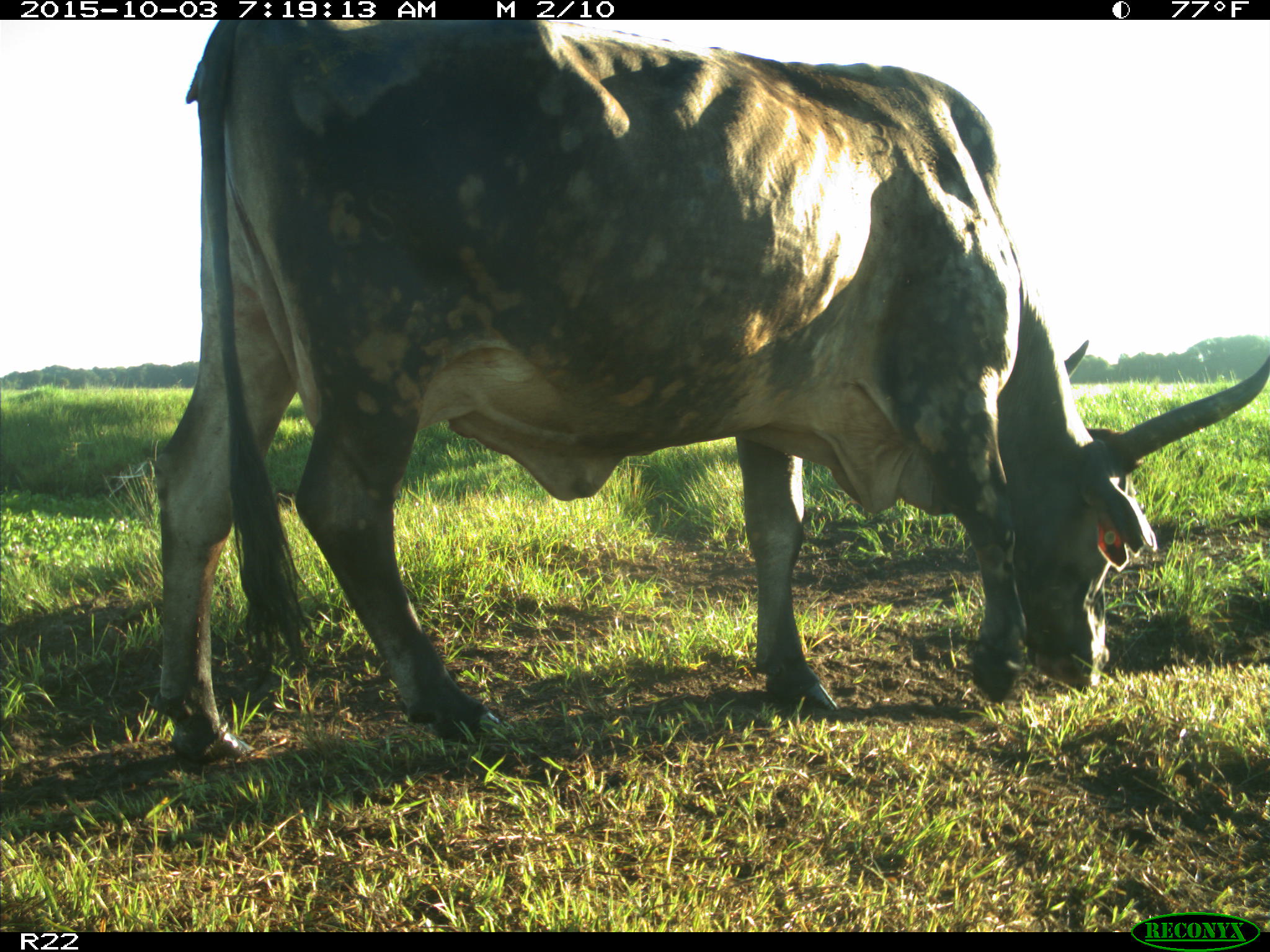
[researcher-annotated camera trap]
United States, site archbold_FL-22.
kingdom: Animalia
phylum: Chordata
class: Mammalia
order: Artiodactyla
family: Bovidae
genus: Bos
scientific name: Bos taurus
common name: domestic cow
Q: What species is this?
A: Bos taurus (domestic cow).